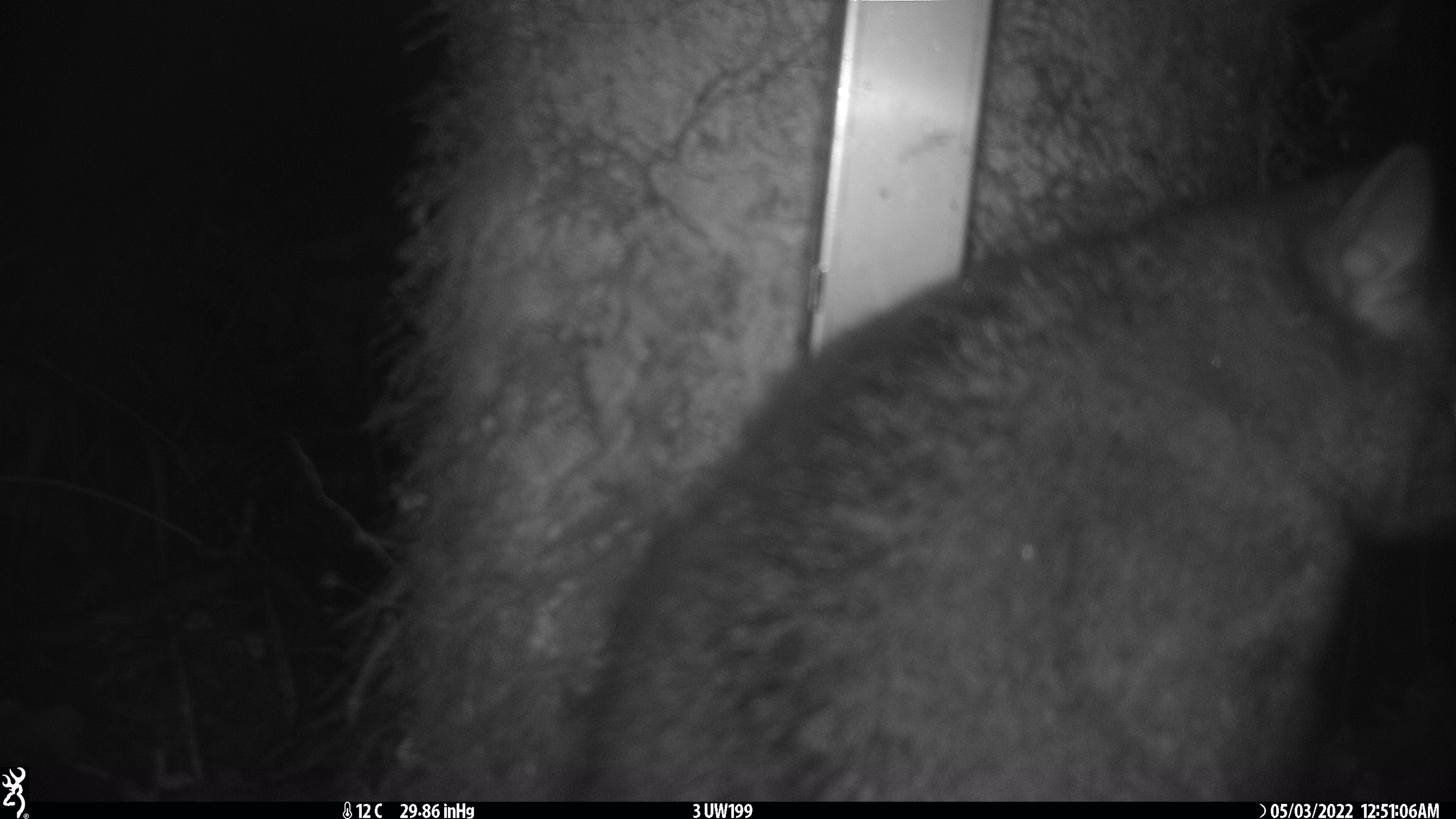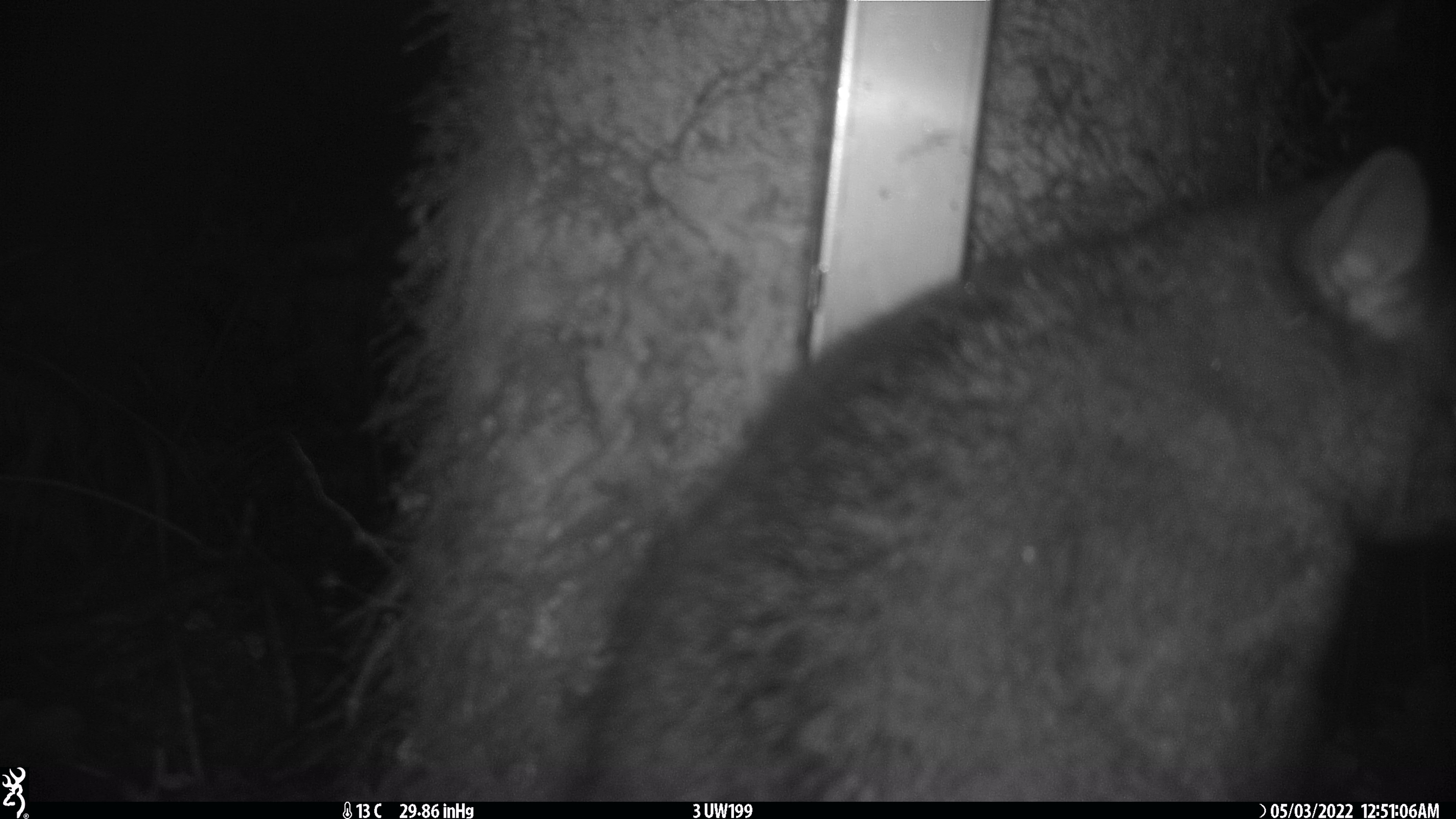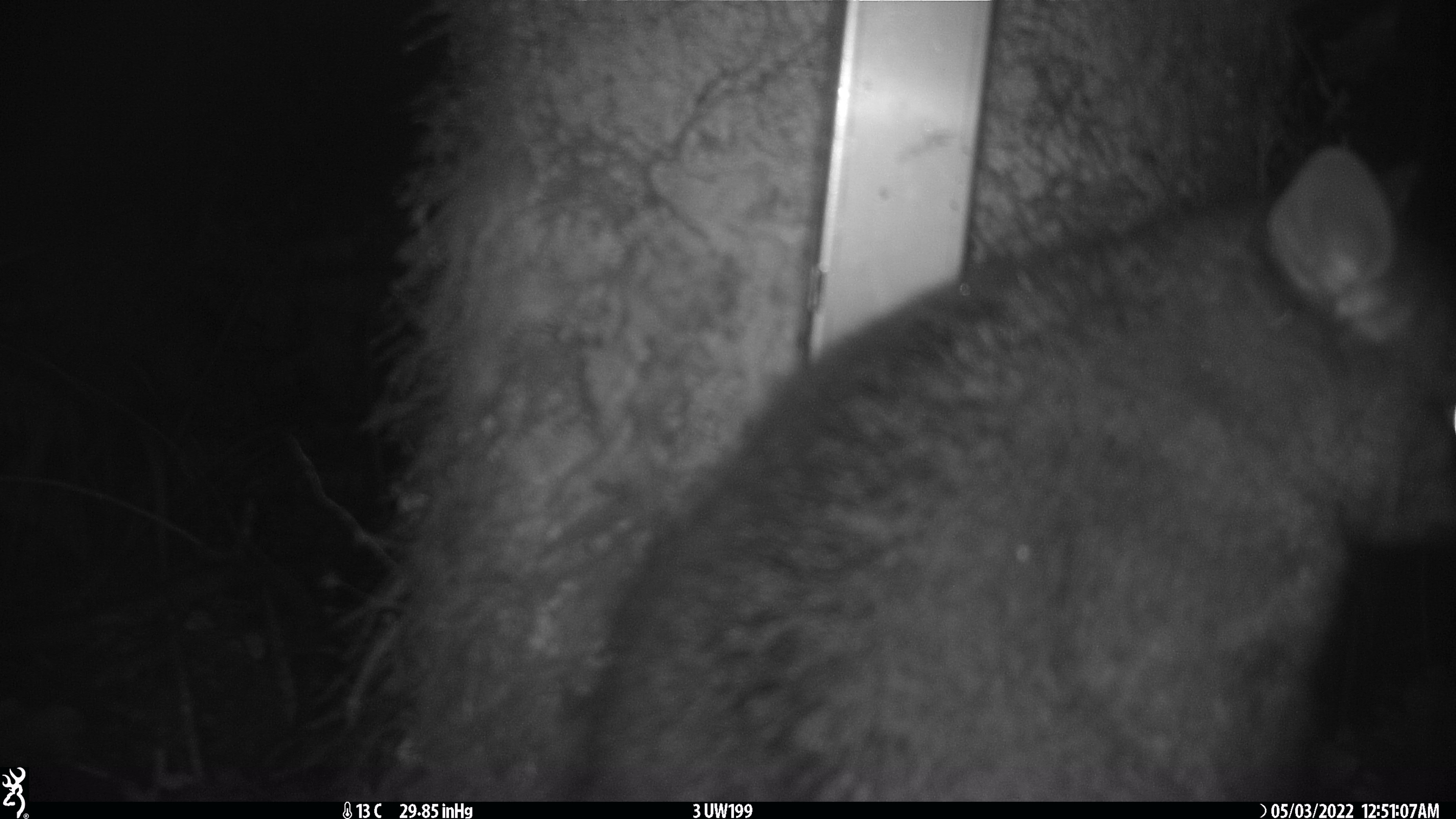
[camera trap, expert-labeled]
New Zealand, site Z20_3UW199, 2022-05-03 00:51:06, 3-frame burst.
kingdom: Animalia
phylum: Chordata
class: Mammalia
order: Diprotodontia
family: Phalangeridae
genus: Trichosurus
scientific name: Trichosurus vulpecula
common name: common brushtail possum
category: possum